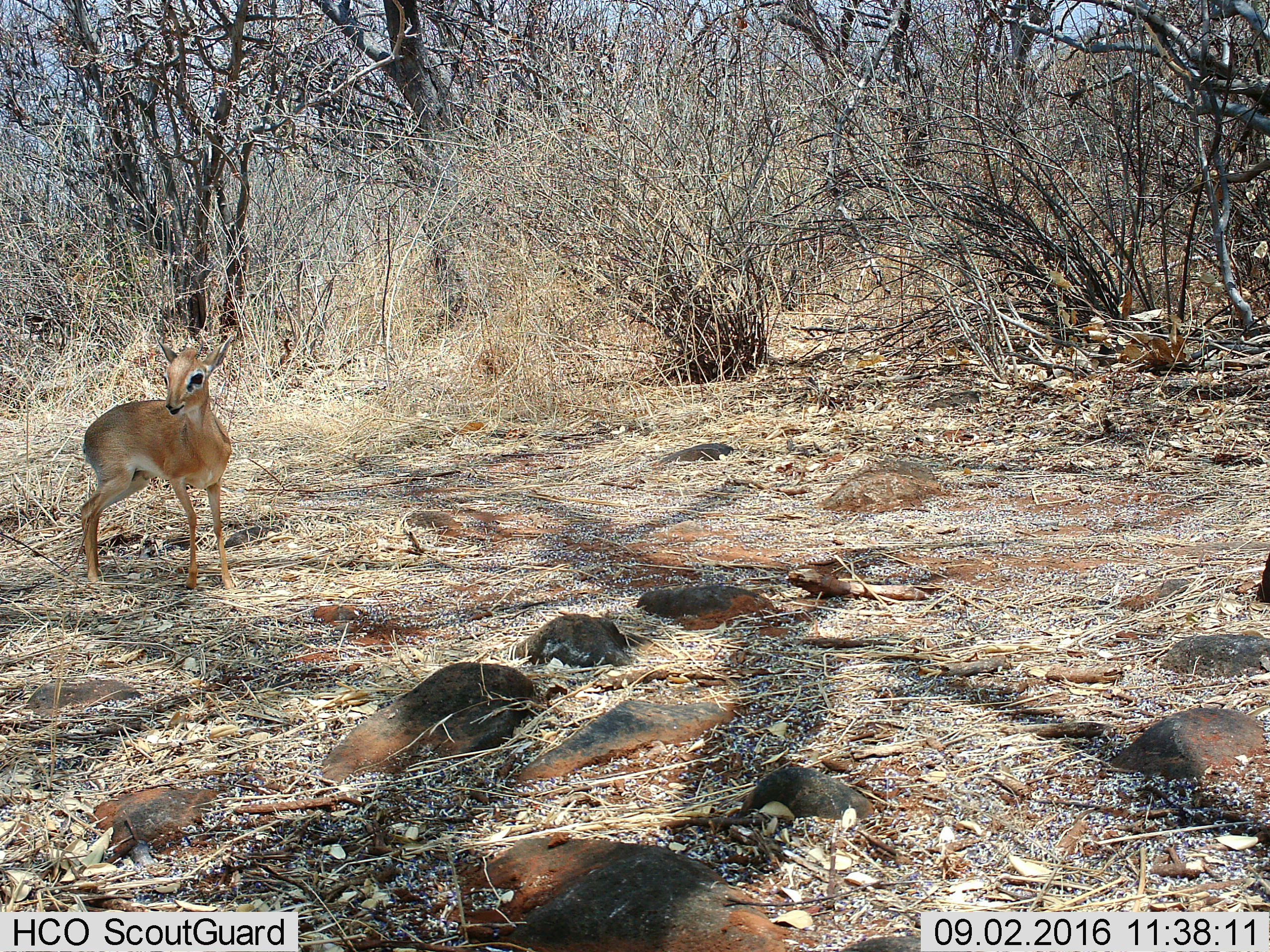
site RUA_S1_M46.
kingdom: Animalia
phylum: Chordata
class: Mammalia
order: Artiodactyla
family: Bovidae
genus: Madoqua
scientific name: Madoqua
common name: dik-dik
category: dikdik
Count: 1.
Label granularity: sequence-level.